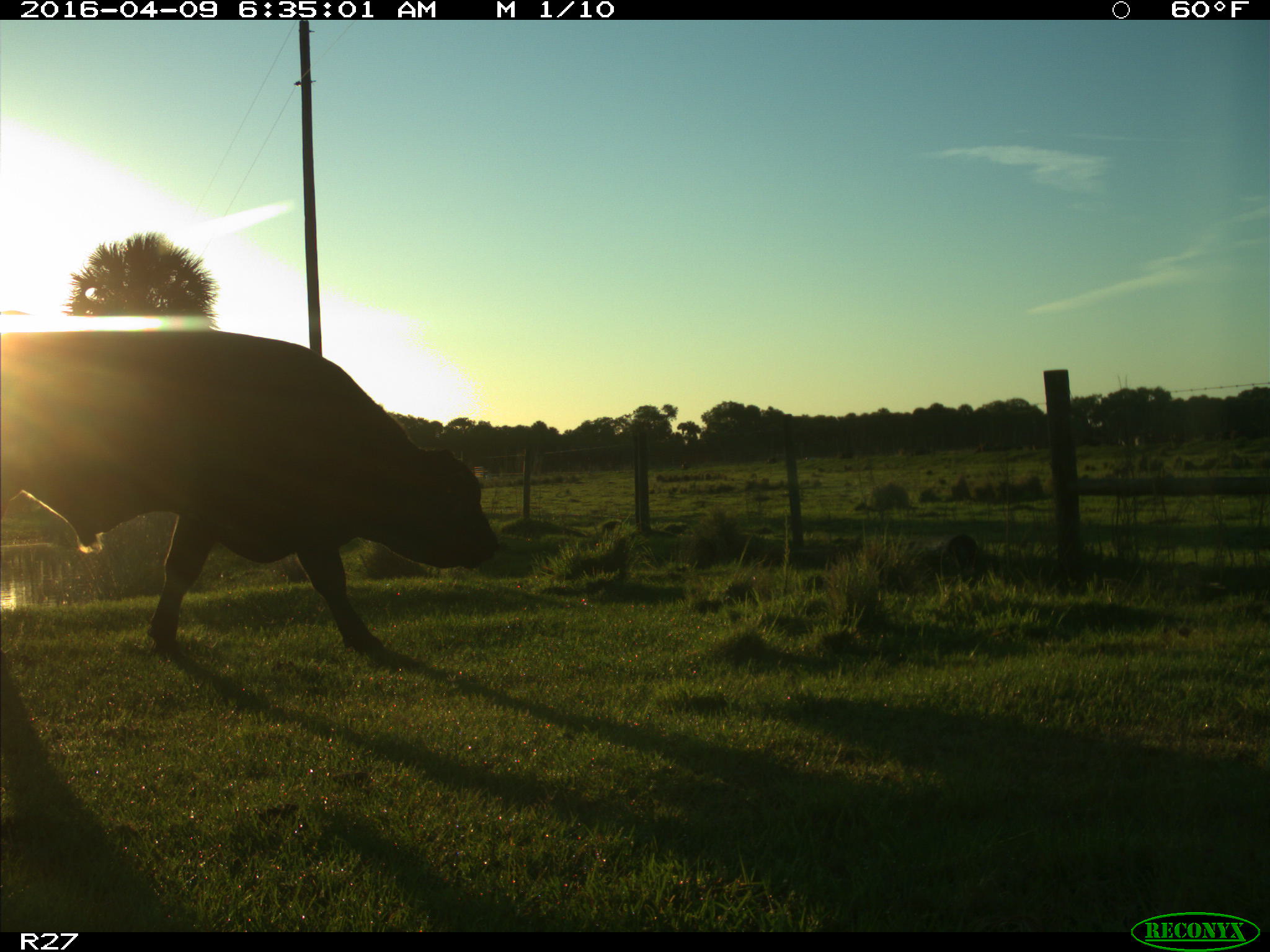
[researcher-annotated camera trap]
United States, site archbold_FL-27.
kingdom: Animalia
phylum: Chordata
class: Mammalia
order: Artiodactyla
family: Bovidae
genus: Bos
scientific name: Bos taurus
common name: domestic cow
Bos taurus (domestic cow).